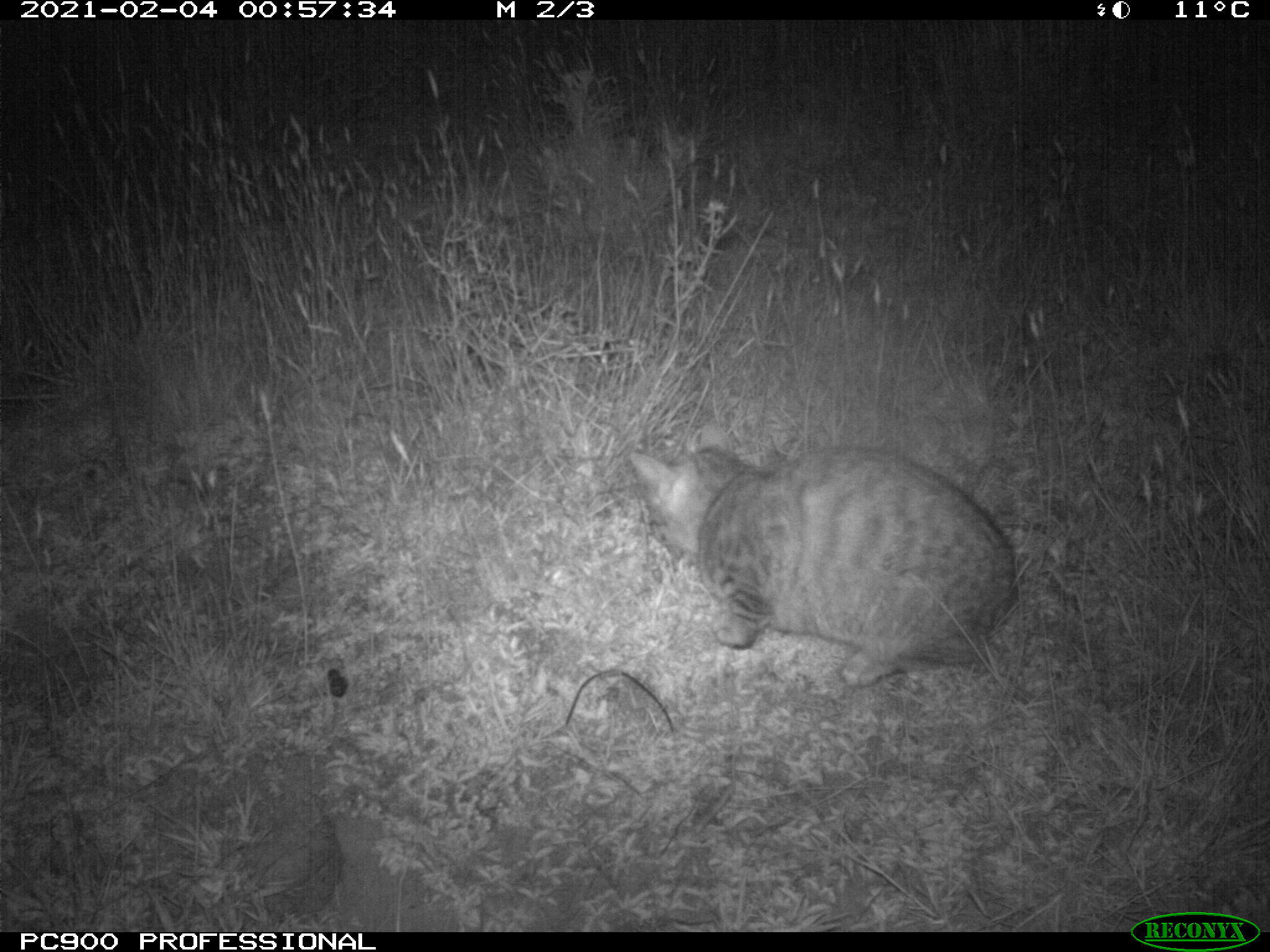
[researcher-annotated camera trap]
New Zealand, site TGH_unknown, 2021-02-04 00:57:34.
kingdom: Animalia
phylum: Chordata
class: Mammalia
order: Carnivora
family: Felidae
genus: Felis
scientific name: Felis catus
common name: domestic cat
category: cat